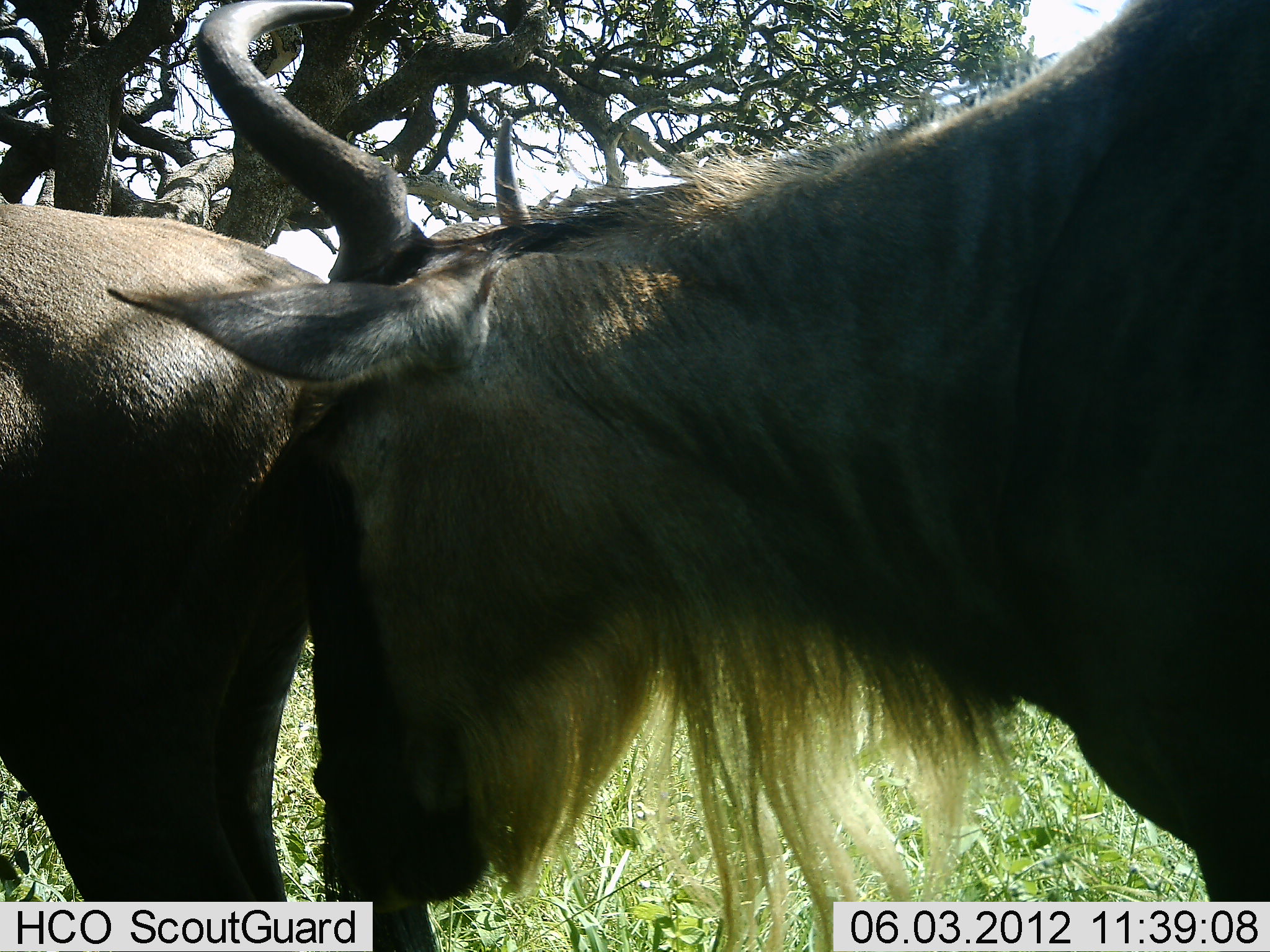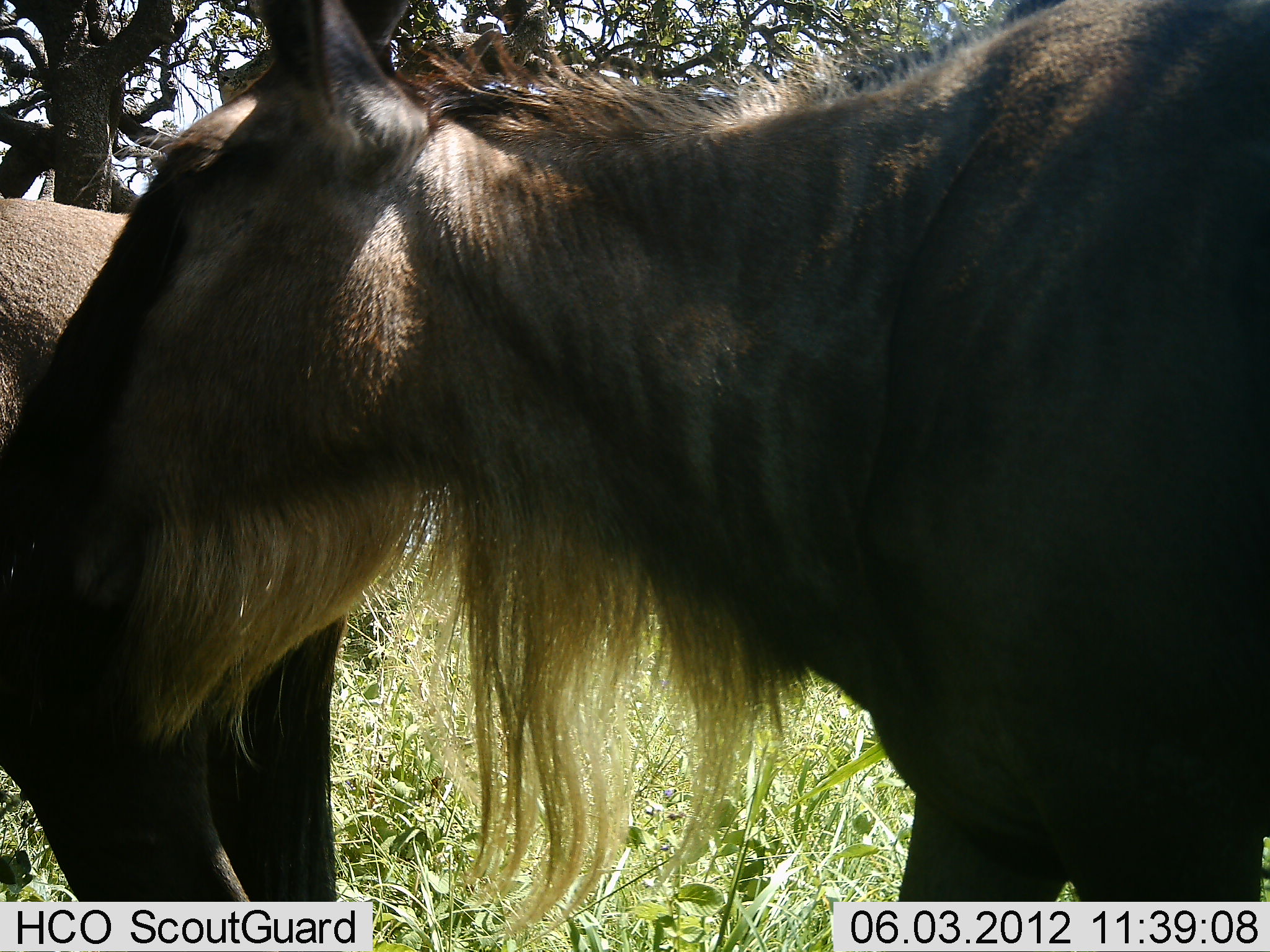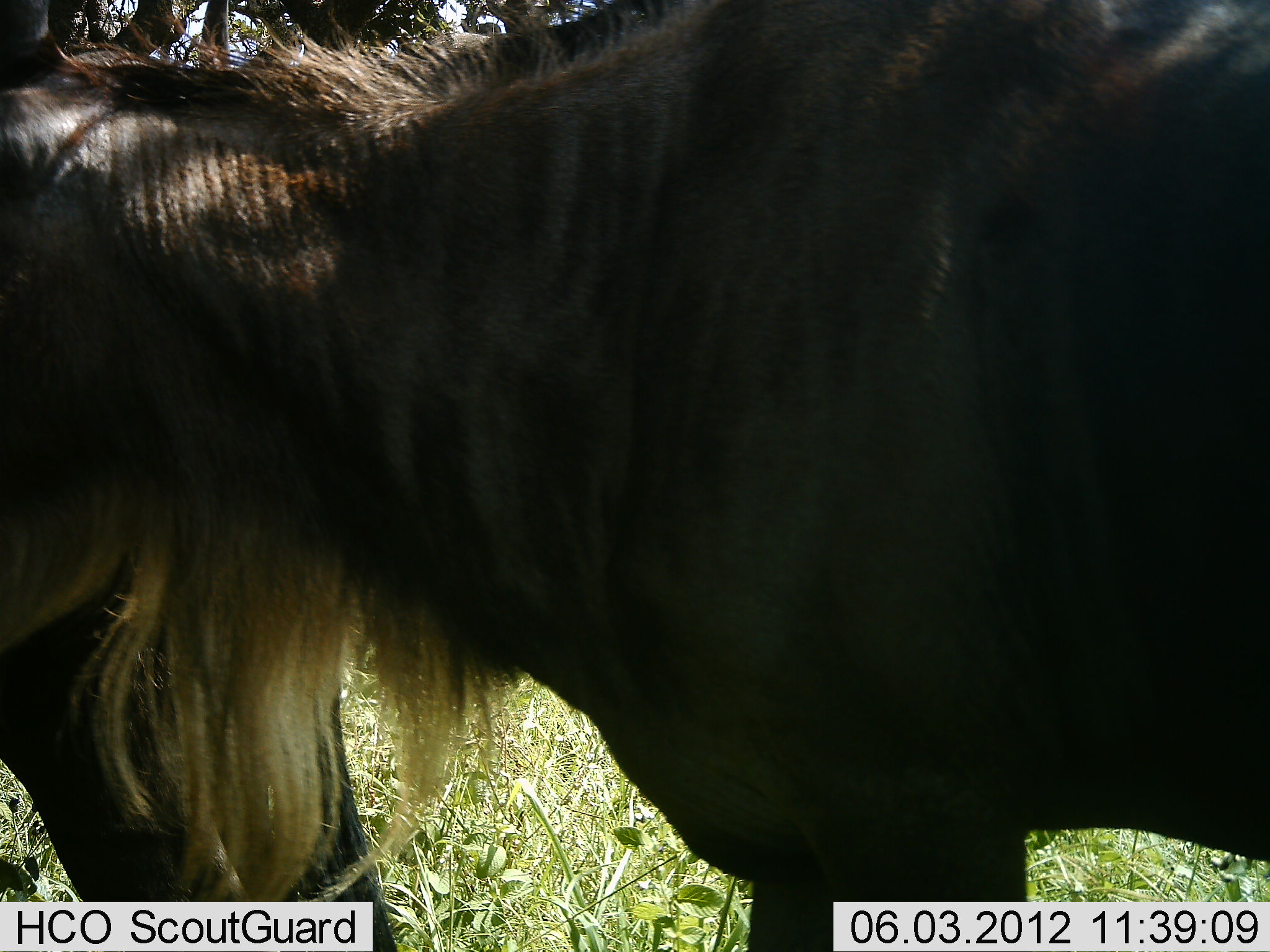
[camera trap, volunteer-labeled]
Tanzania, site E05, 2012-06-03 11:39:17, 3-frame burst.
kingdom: Animalia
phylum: Chordata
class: Mammalia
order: Artiodactyla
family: Bovidae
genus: Connochaetes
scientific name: Connochaetes taurinus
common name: blue wildebeest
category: wildebeest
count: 2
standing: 70%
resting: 10%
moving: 20%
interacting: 20%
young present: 0%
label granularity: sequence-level